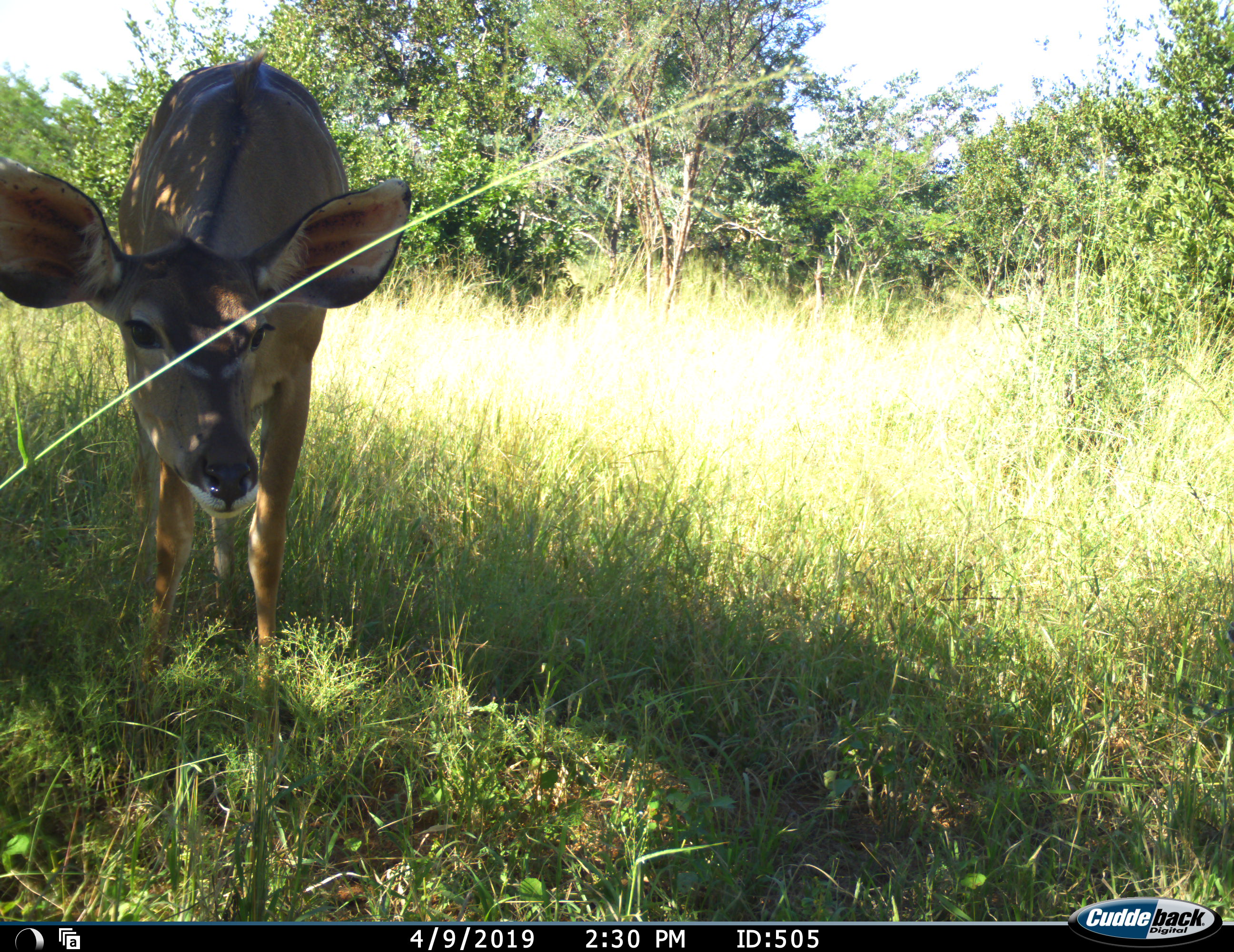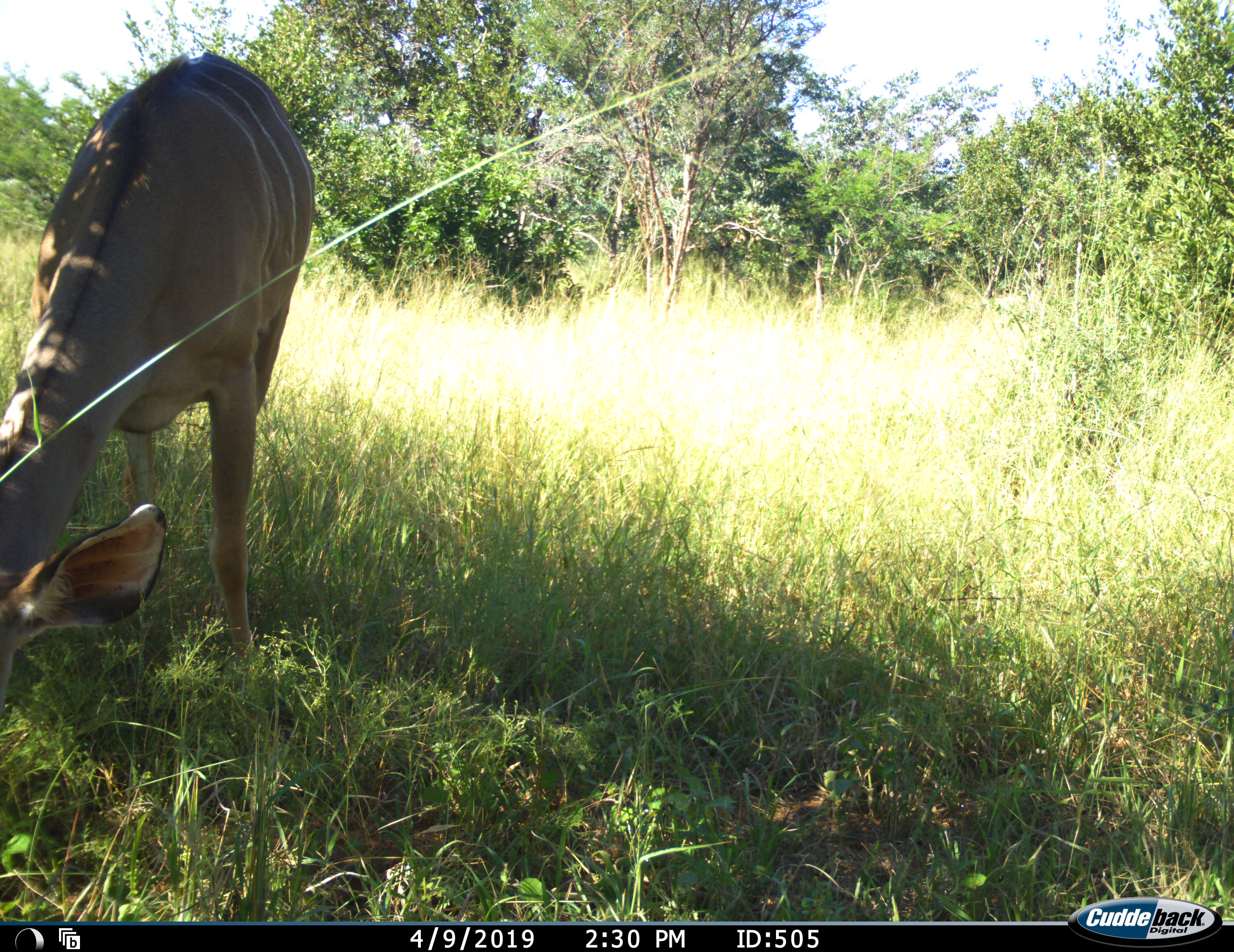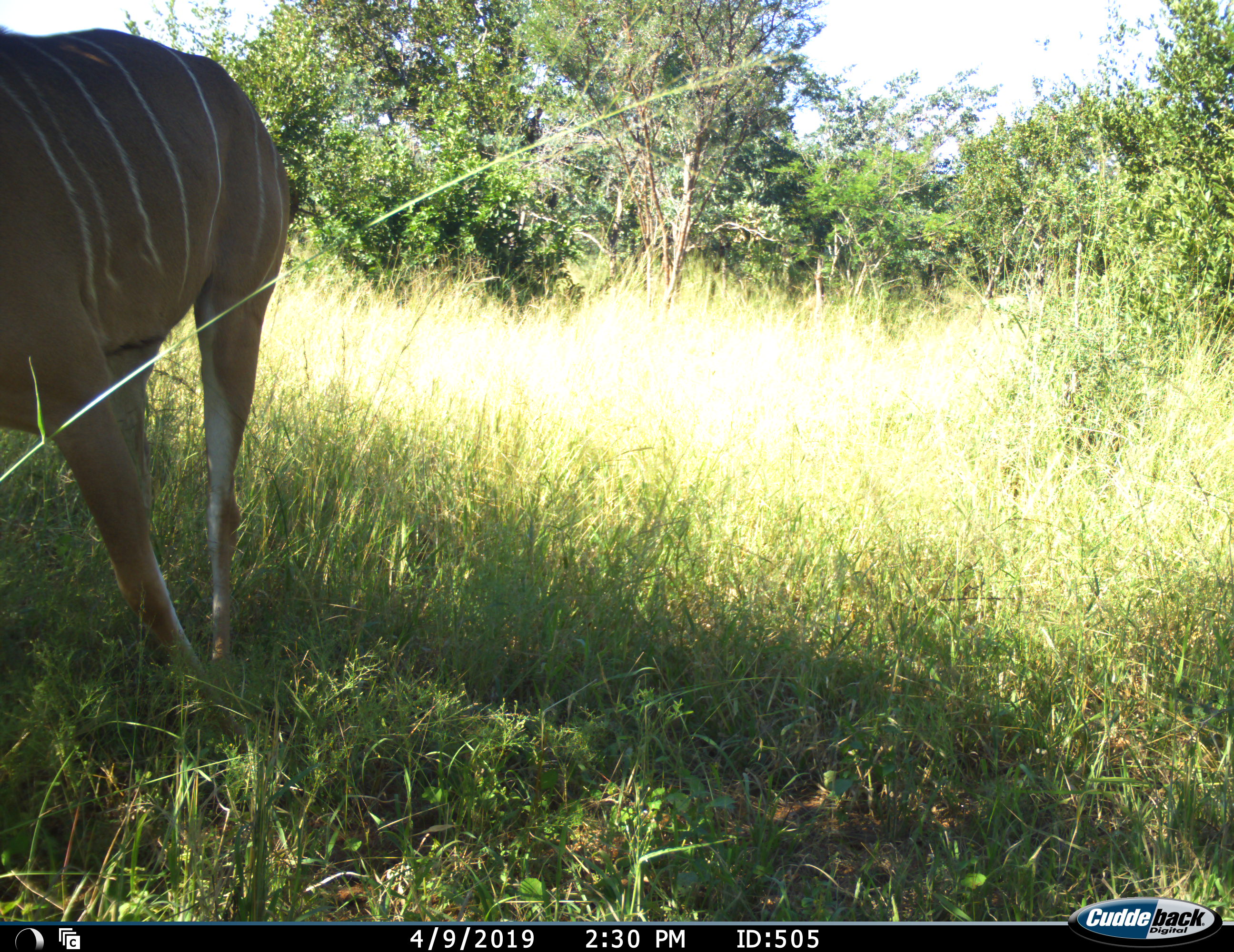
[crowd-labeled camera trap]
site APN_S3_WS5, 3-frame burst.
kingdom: Animalia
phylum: Chordata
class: Mammalia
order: Artiodactyla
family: Bovidae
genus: Tragelaphus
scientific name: Tragelaphus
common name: kudu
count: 1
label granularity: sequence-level